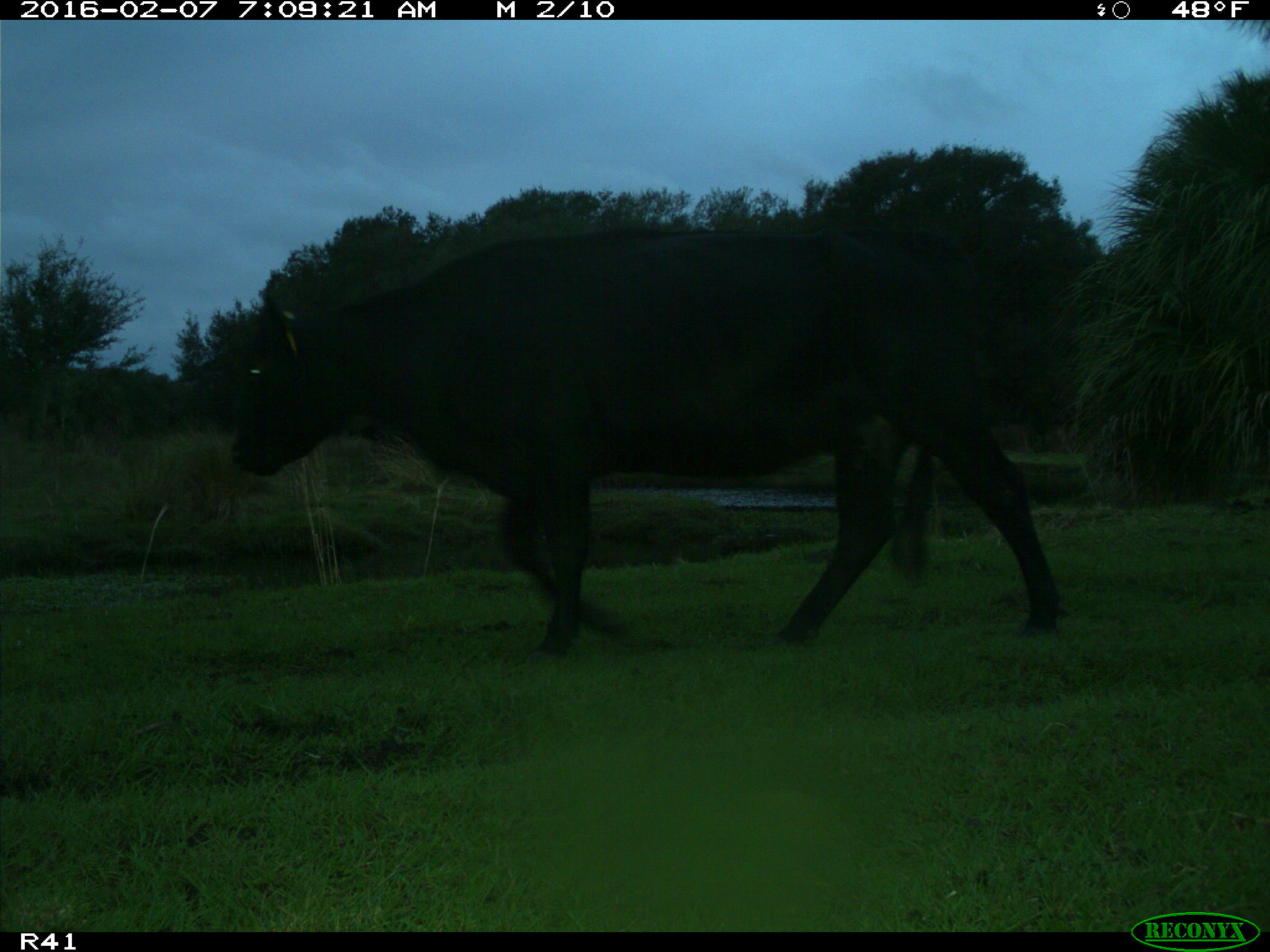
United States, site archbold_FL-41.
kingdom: Animalia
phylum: Chordata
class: Mammalia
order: Artiodactyla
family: Bovidae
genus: Bos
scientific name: Bos taurus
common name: domestic cow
Bos taurus (domestic cow).